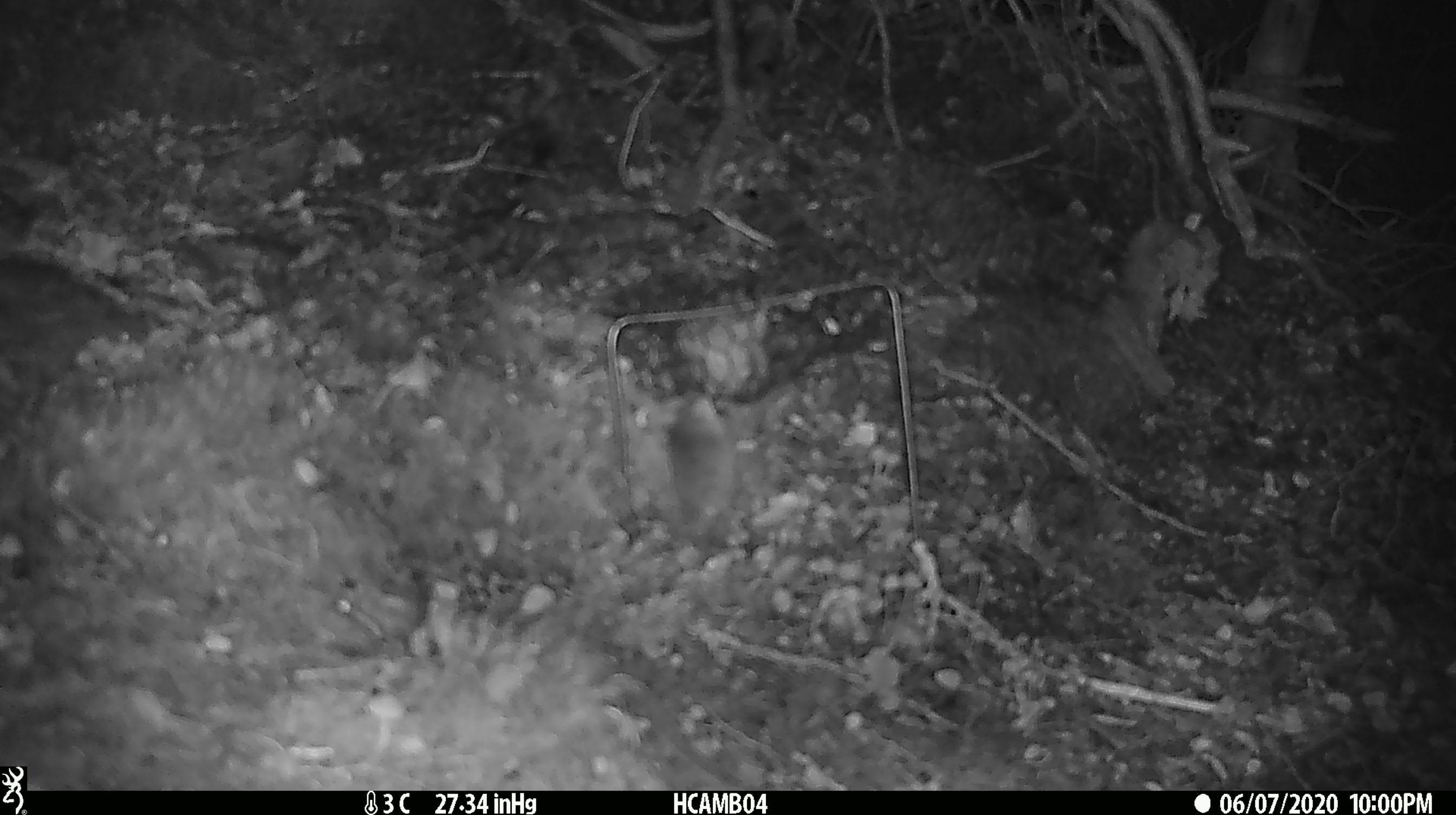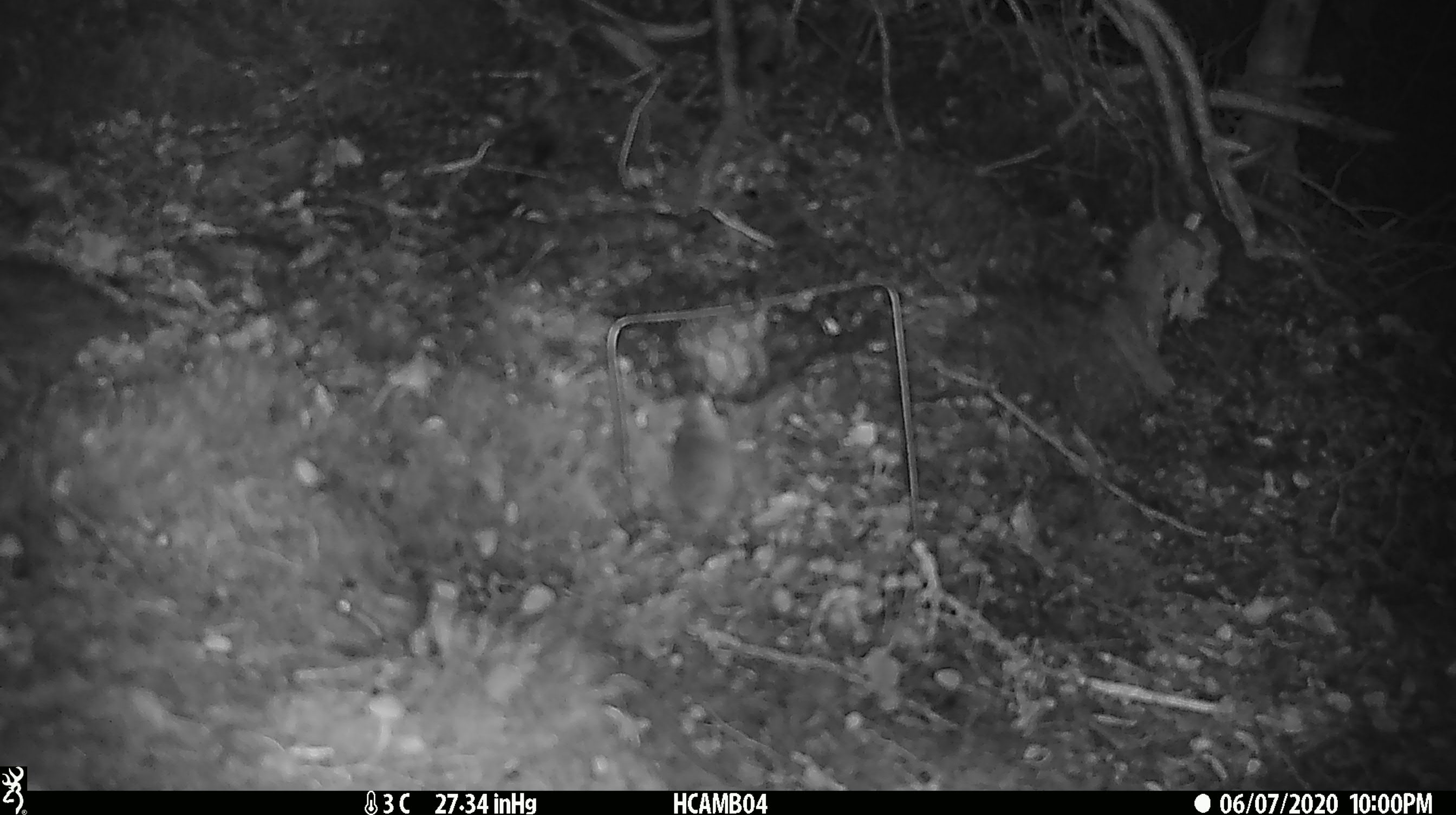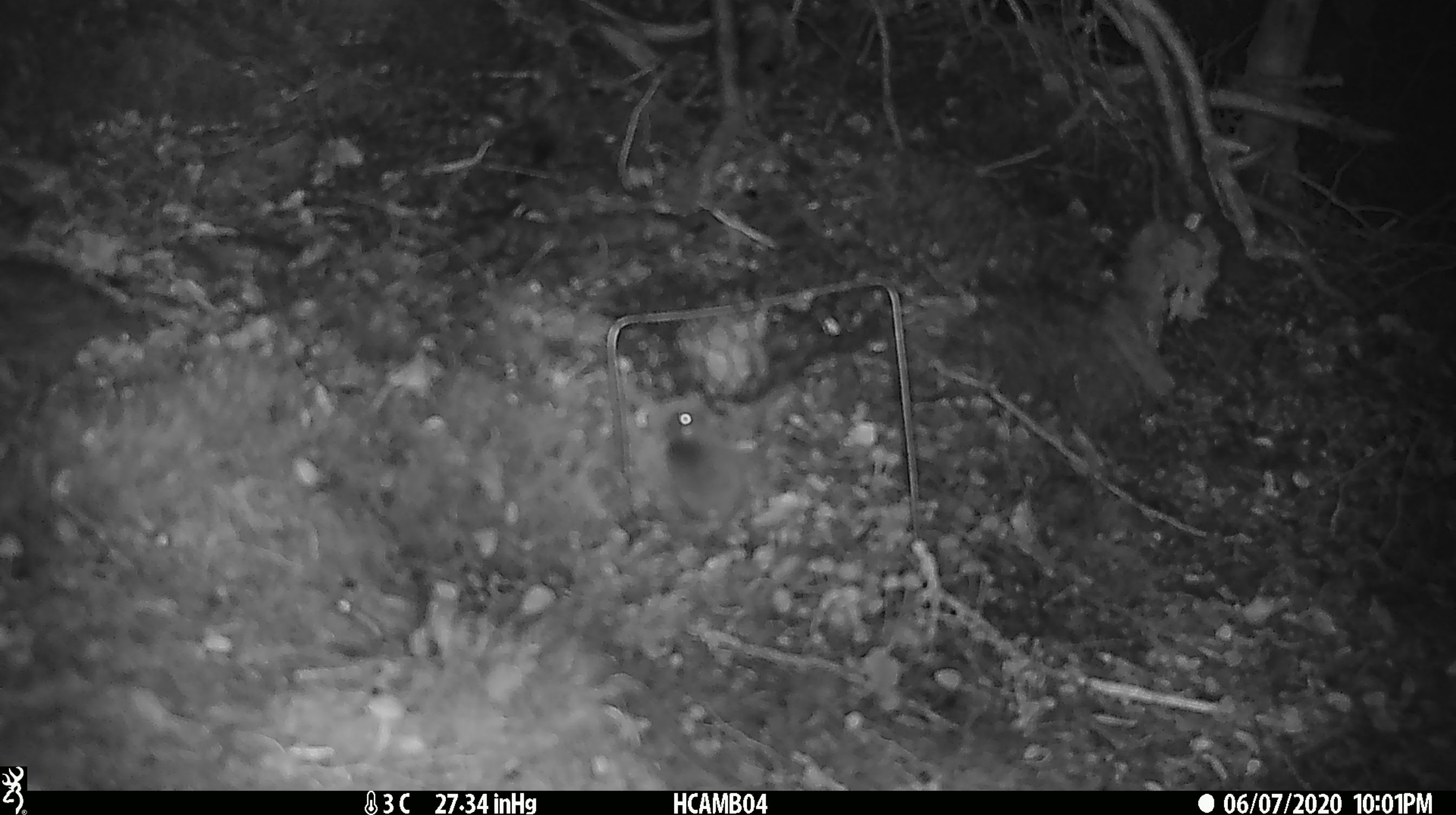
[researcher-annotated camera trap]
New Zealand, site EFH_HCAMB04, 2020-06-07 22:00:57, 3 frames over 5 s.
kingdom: Animalia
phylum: Chordata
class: Mammalia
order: Rodentia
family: Muridae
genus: Mus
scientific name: Mus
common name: mouse